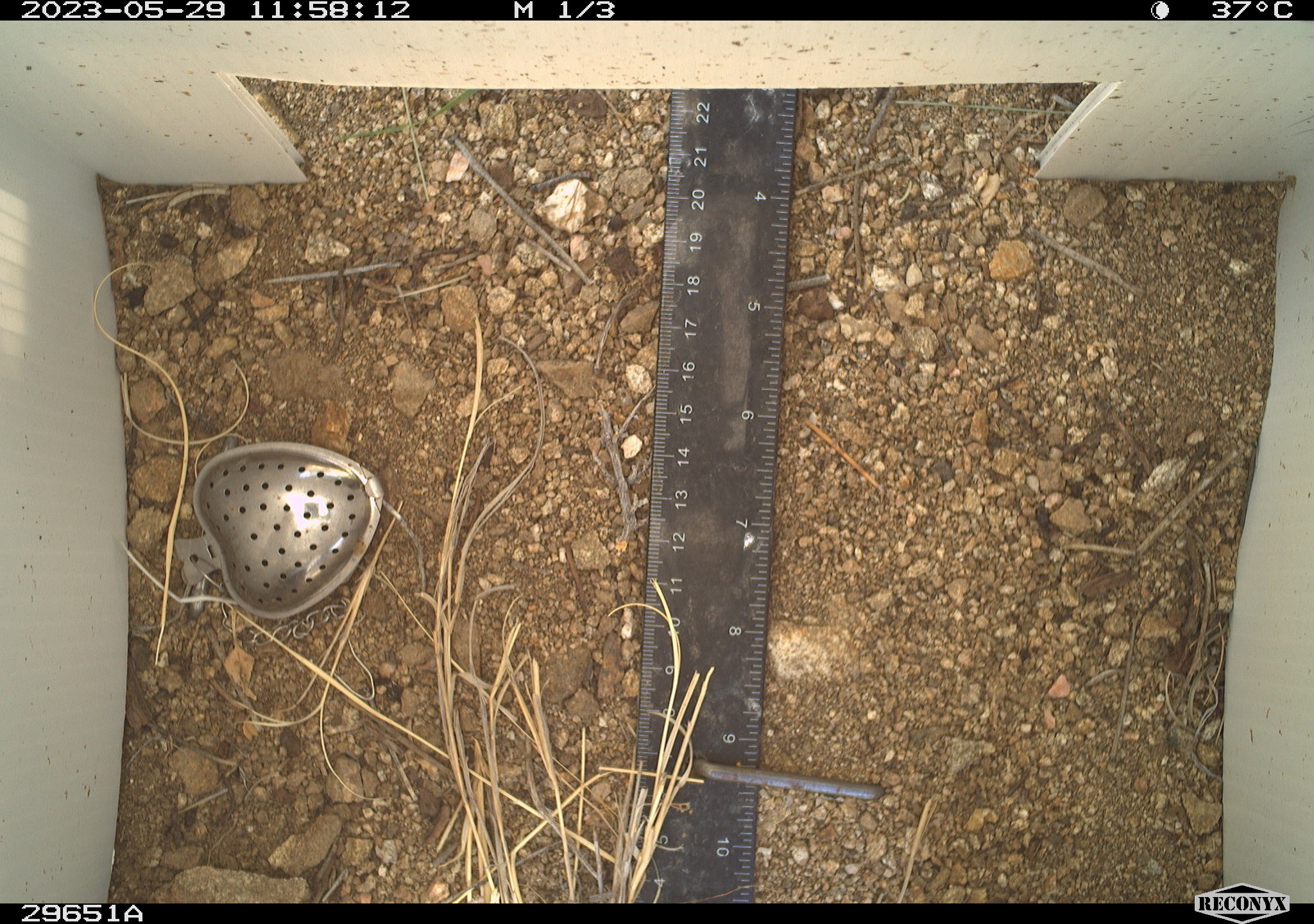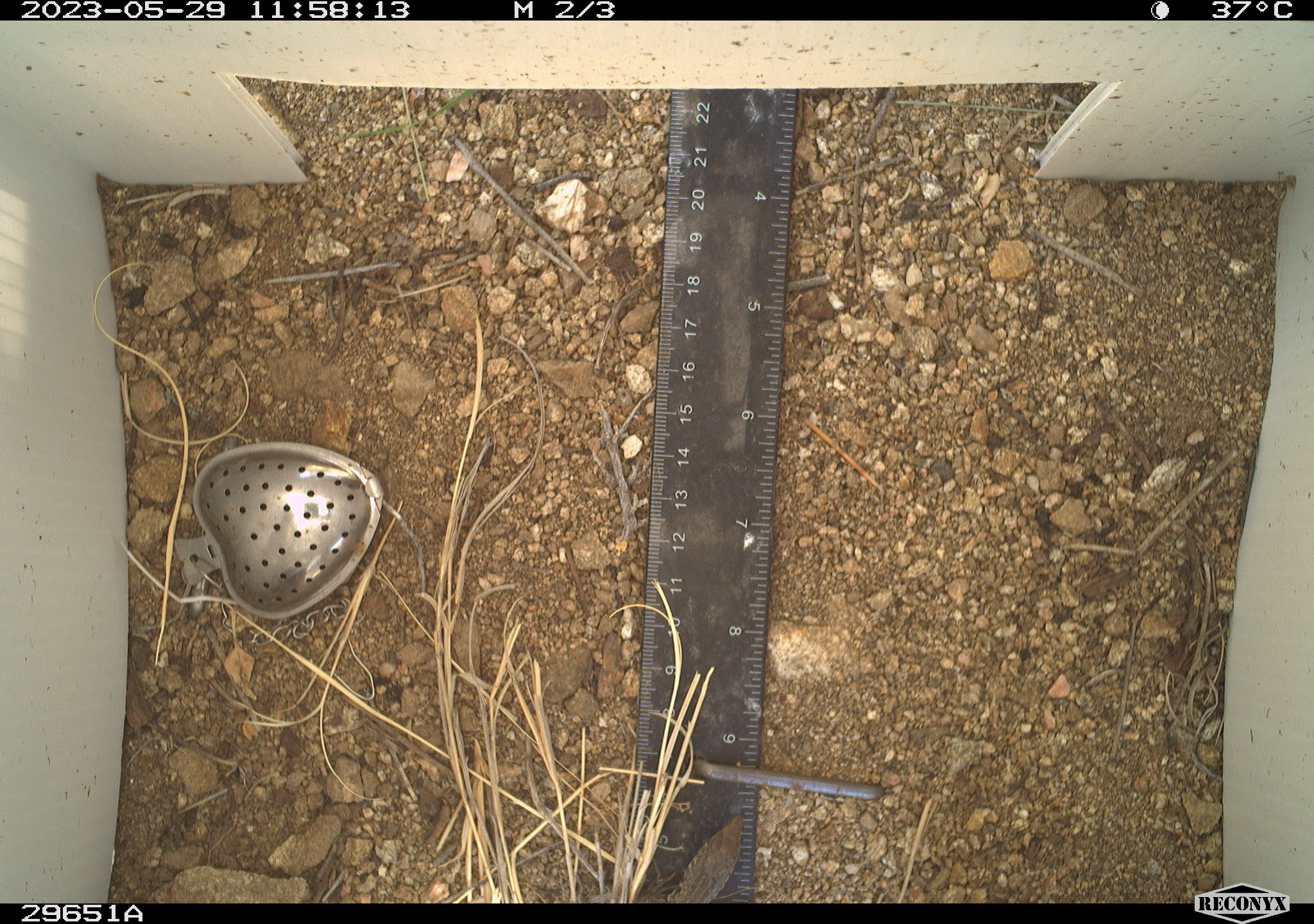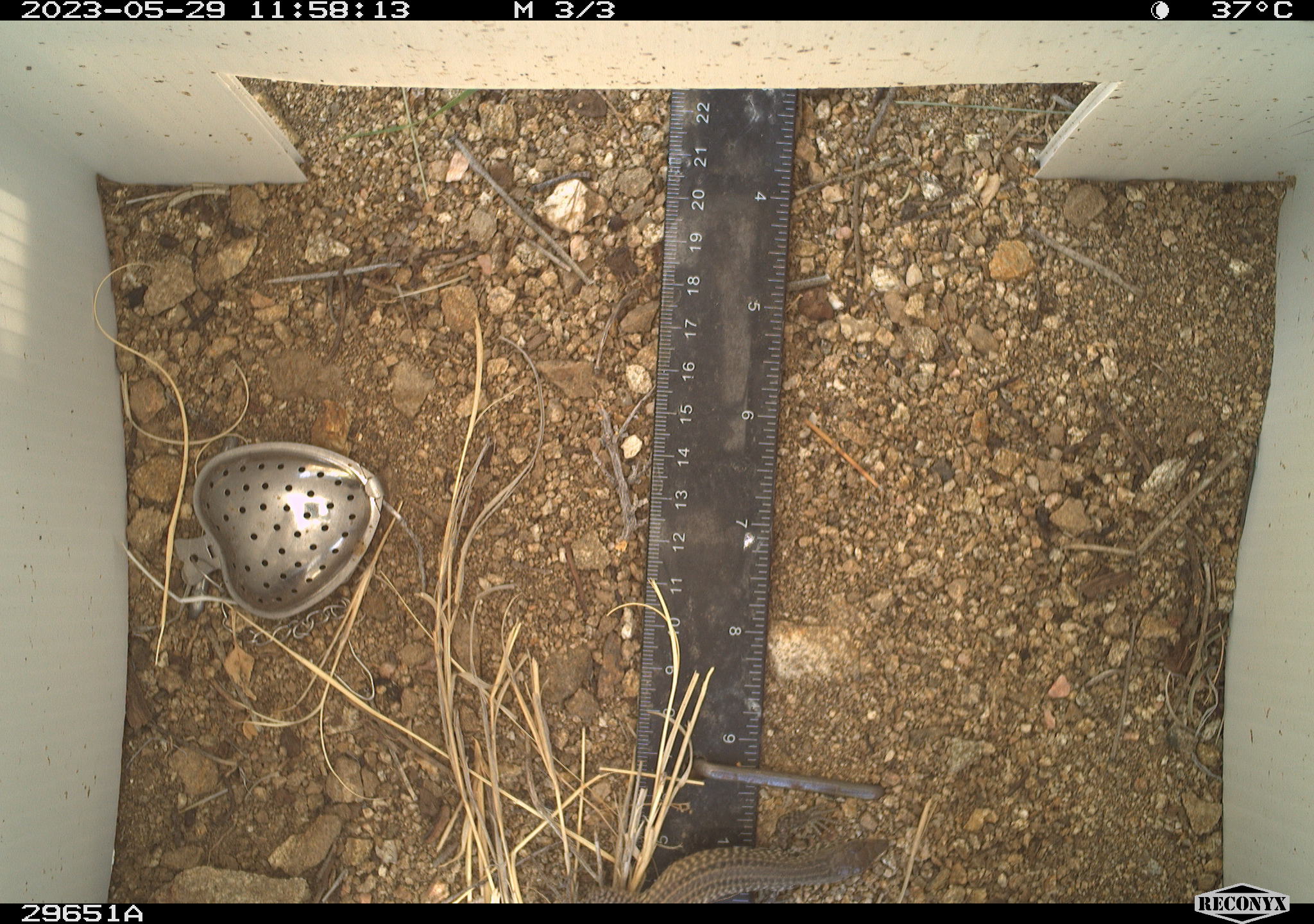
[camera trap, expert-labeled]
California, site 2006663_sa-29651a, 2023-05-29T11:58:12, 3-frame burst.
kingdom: Animalia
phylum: Chordata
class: Reptilia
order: Squamata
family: Teiidae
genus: Aspidoscelis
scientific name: Aspidoscelis tigris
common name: western whiptail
Western whiptail (Aspidoscelis tigris).